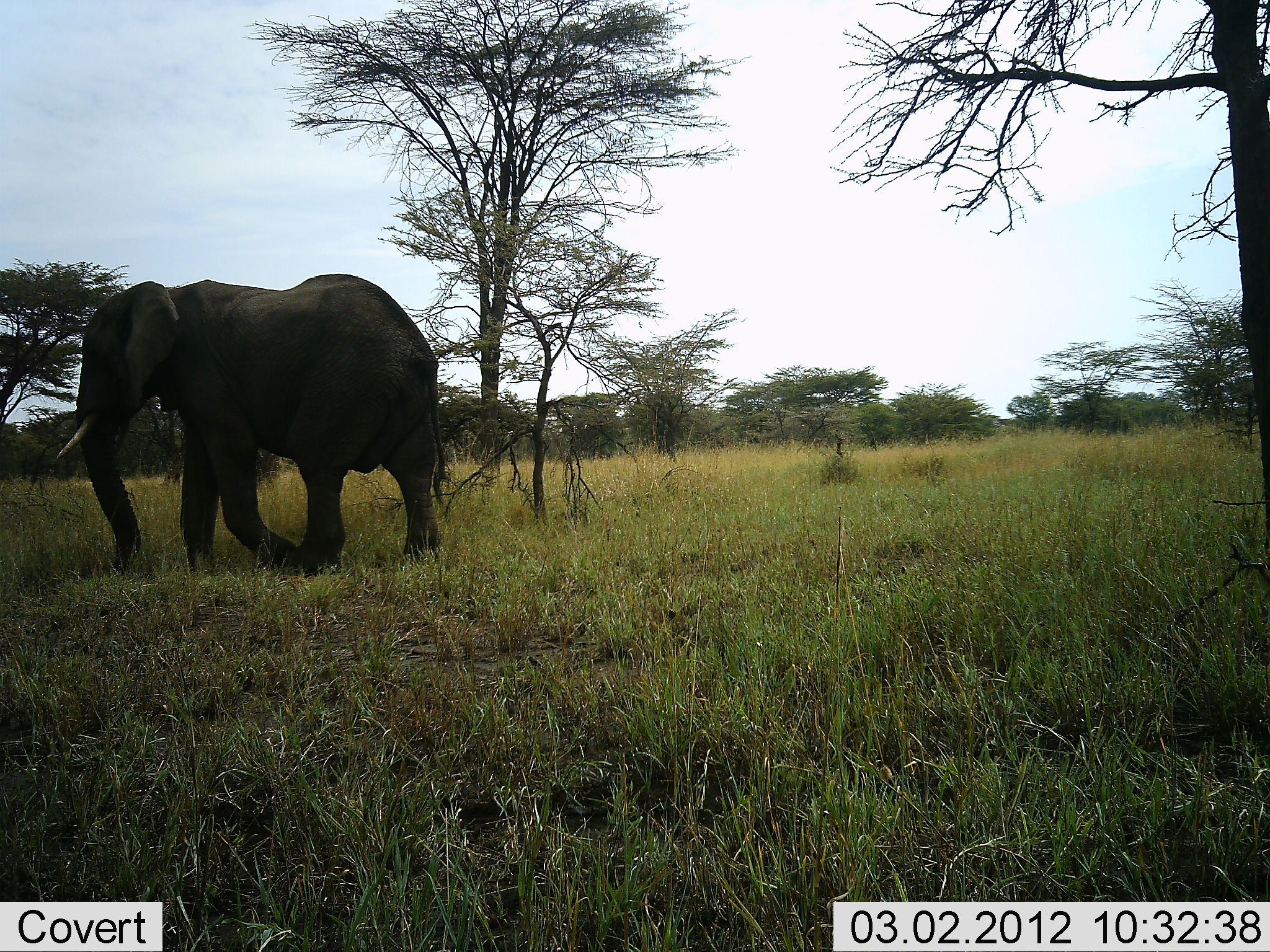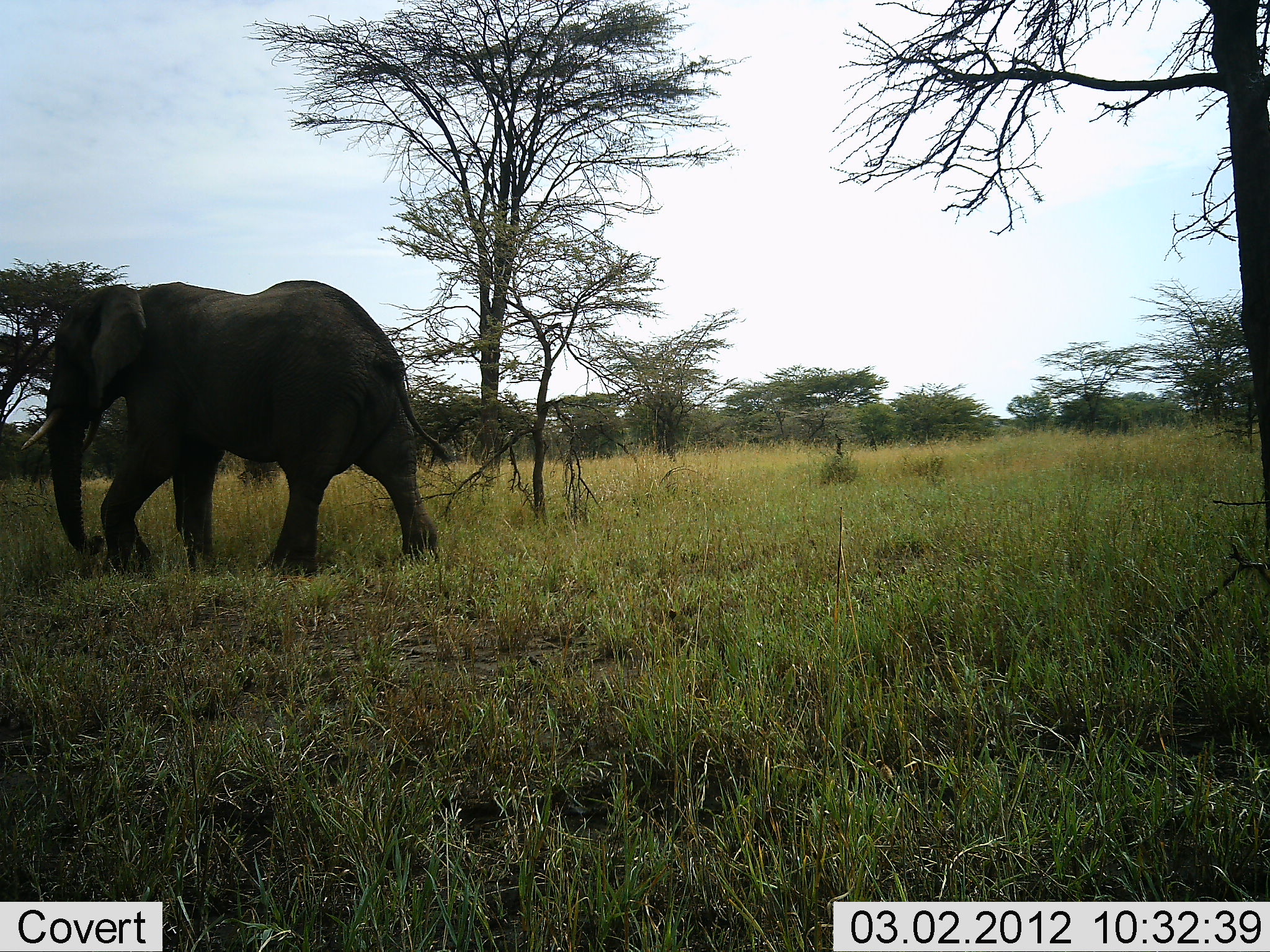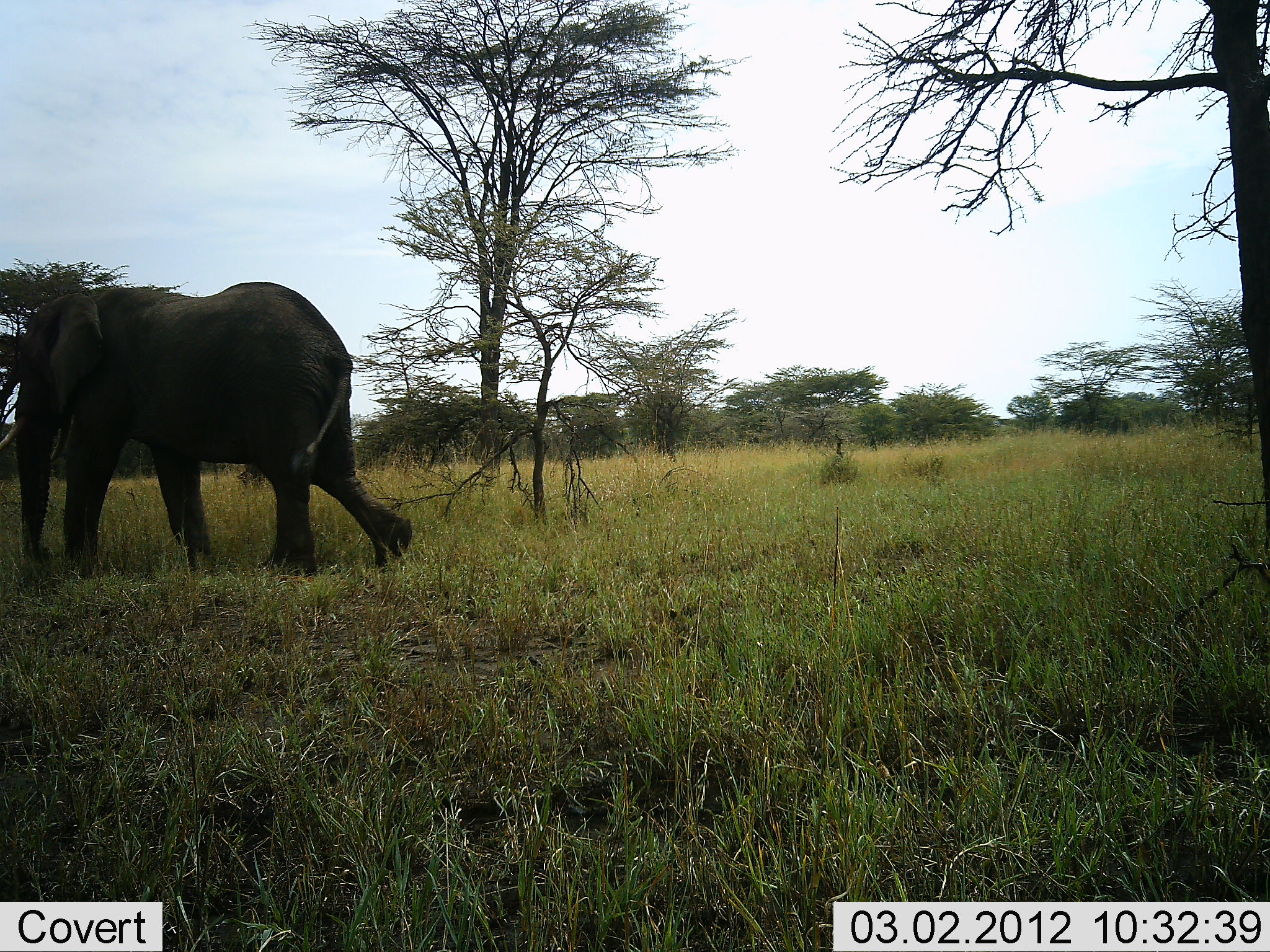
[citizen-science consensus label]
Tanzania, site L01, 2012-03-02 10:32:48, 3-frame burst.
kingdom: Animalia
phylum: Chordata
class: Mammalia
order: Proboscidea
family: Elephantidae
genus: Loxodonta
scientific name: Loxodonta africana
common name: african bush elephant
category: elephant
Elephant (african bush elephant) (Loxodonta africana), count 1. Behavior (volunteer vote fractions): standing 0%, resting 0%, moving 100%, interacting 0%. Young present (vote fraction): 0%. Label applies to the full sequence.